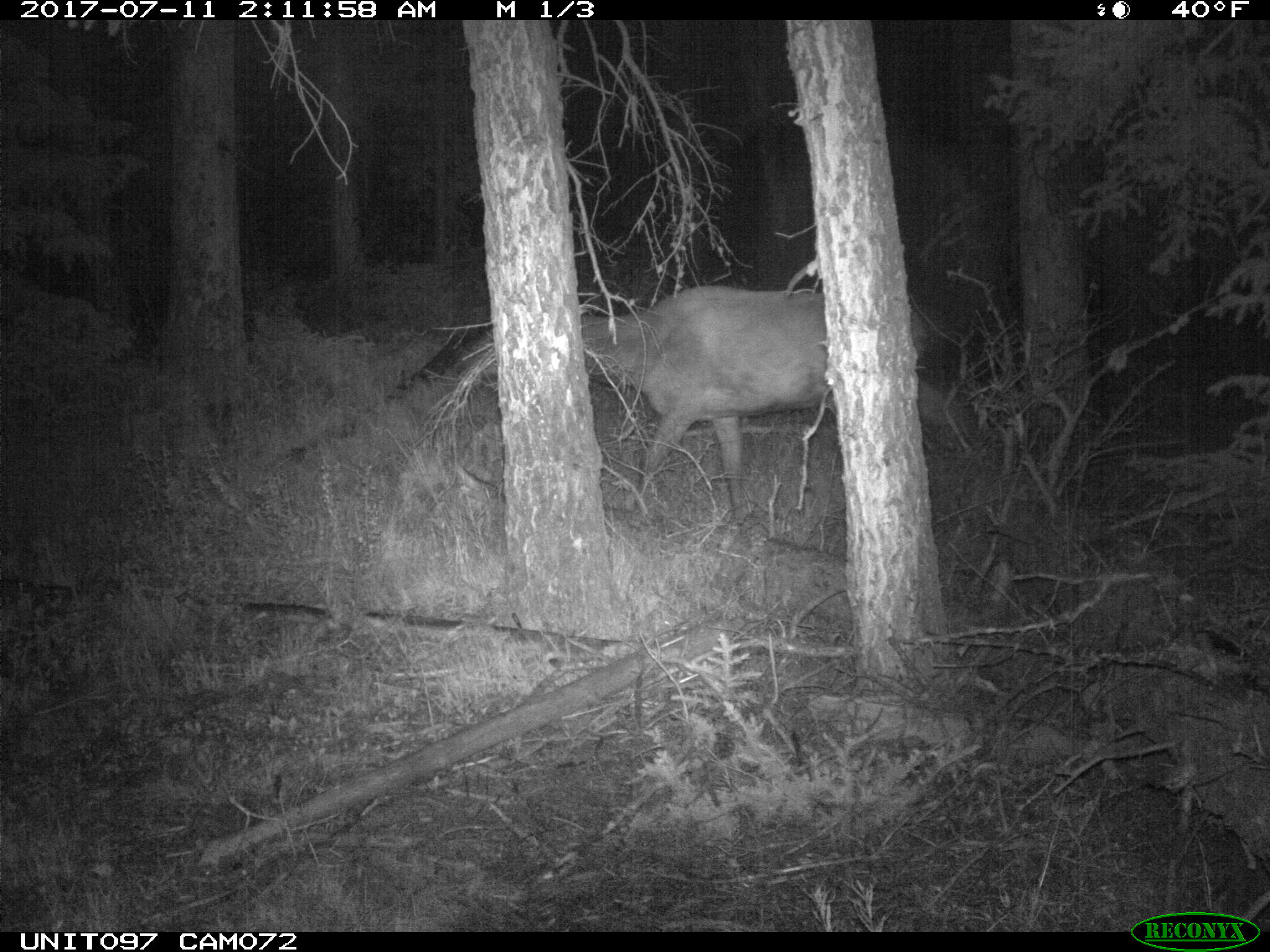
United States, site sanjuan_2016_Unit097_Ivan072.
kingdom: Animalia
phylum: Chordata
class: Mammalia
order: Artiodactyla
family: Cervidae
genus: Cervus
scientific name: Cervus elaphus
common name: red deer